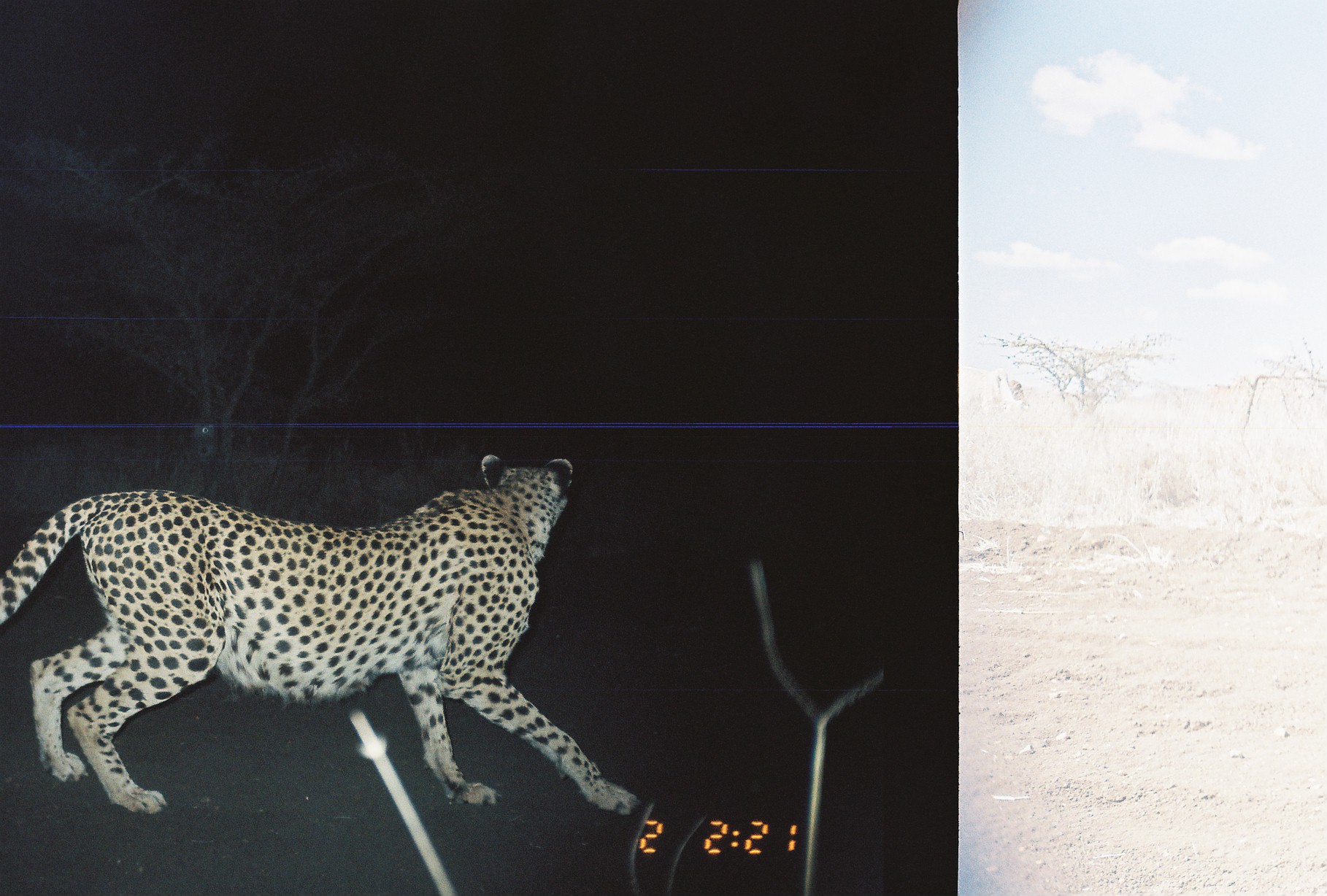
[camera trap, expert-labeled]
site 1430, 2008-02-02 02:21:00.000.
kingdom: Animalia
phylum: Chordata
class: Mammalia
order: Carnivora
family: Felidae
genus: Acinonyx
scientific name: Acinonyx jubatus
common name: cheetah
Acinonyx jubatus (cheetah), count 1.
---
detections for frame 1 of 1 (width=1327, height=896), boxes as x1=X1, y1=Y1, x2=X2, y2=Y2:
acinonyx jubatus: x1=0, y1=452, x2=640, y2=811